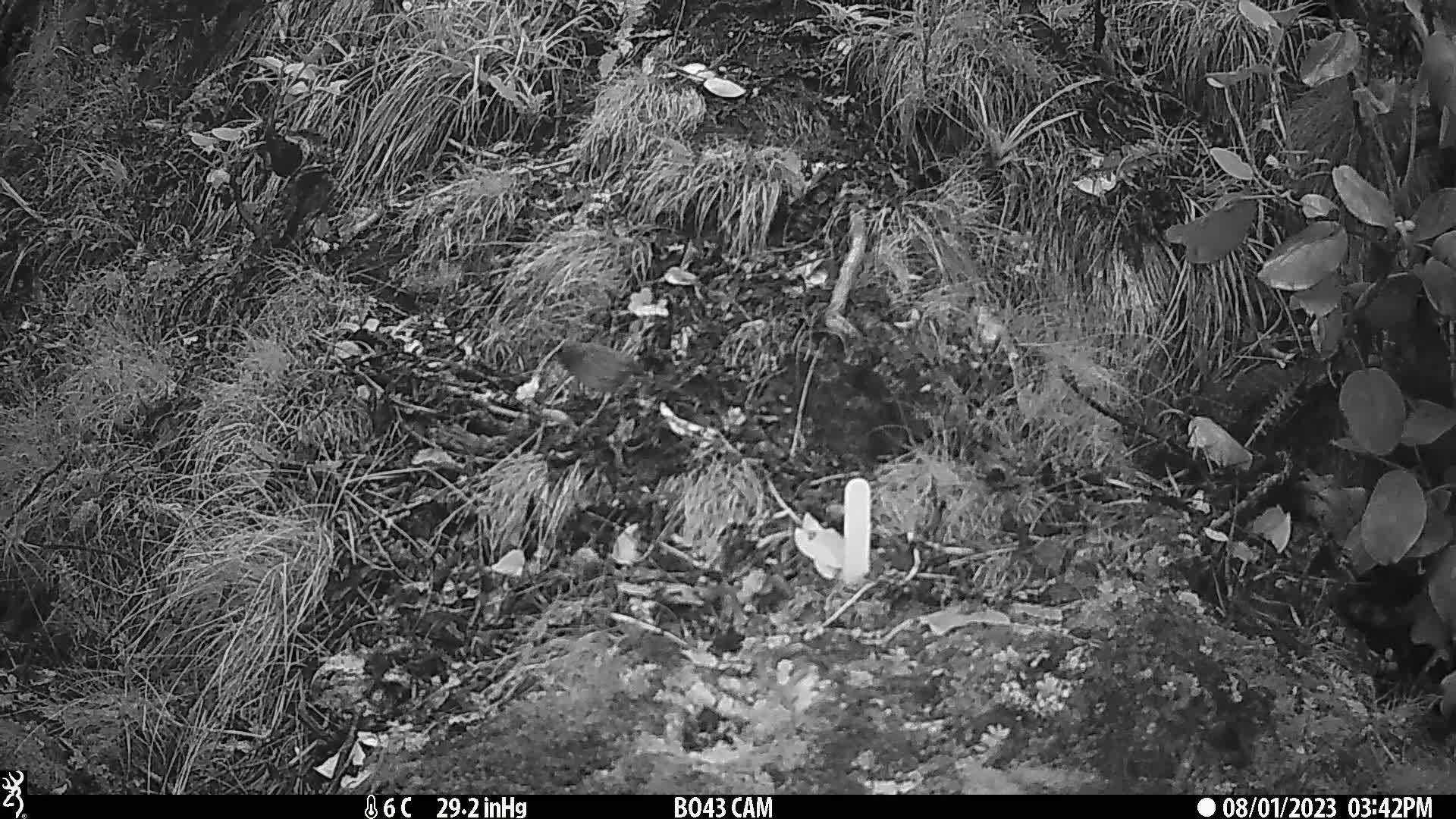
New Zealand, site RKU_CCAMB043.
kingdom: Animalia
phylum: Chordata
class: Aves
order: Passeriformes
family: Prunellidae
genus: Prunella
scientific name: Prunella modularis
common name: dunnock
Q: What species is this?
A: Dunnock (Prunella modularis).